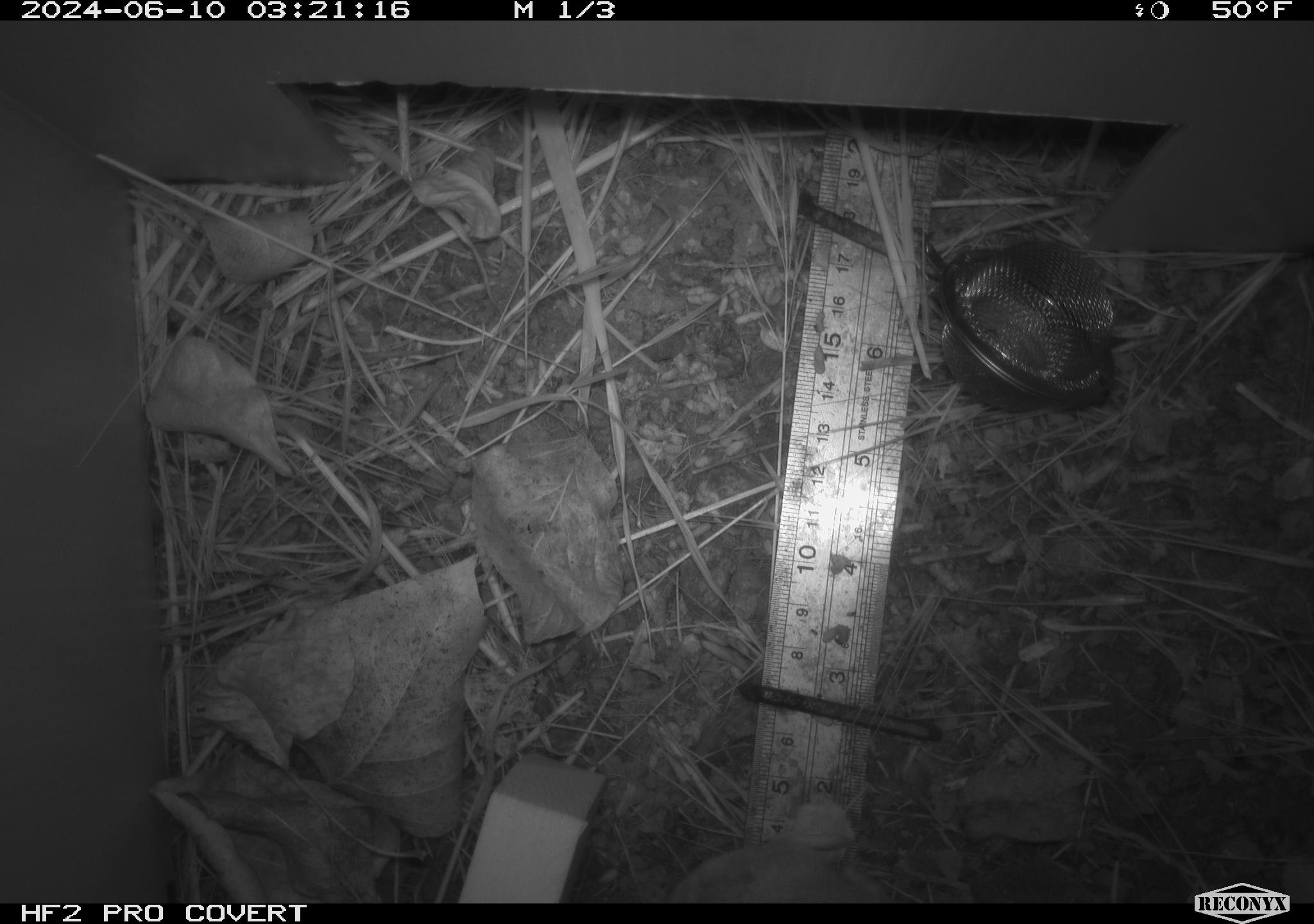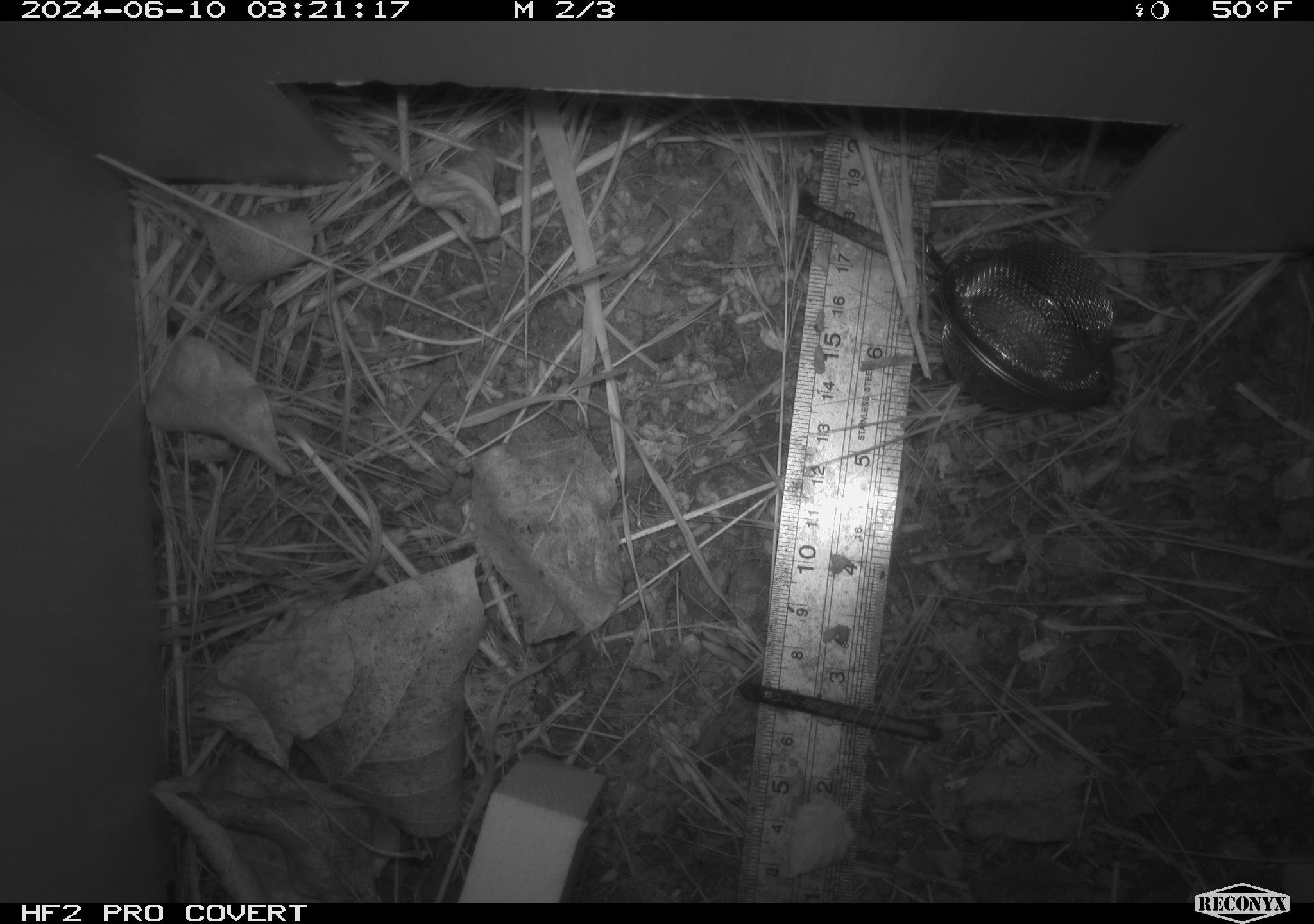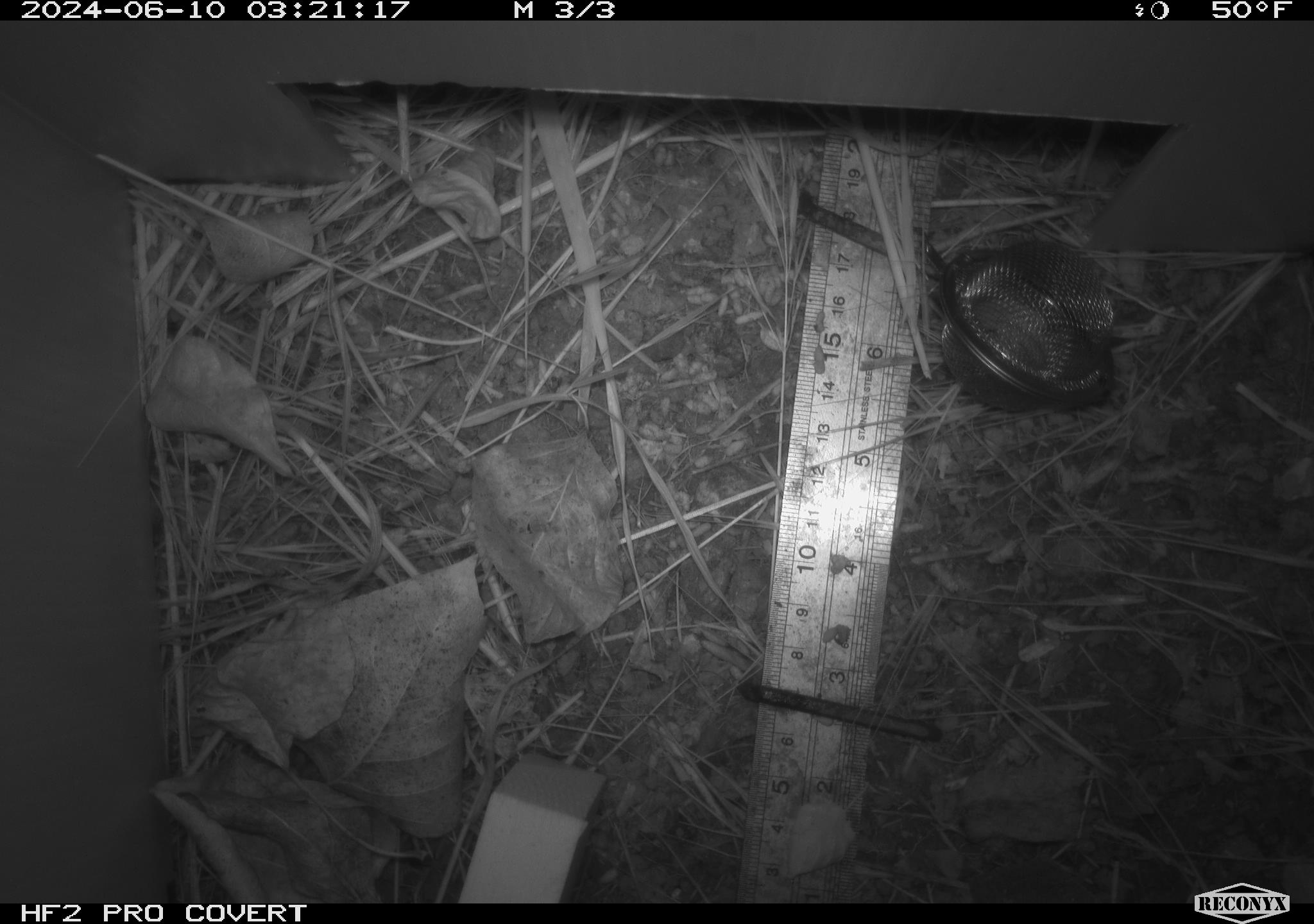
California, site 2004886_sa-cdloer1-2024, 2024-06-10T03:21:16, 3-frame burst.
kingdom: Animalia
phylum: Chordata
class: Mammalia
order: Rodentia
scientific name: Rodentia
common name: mouse species